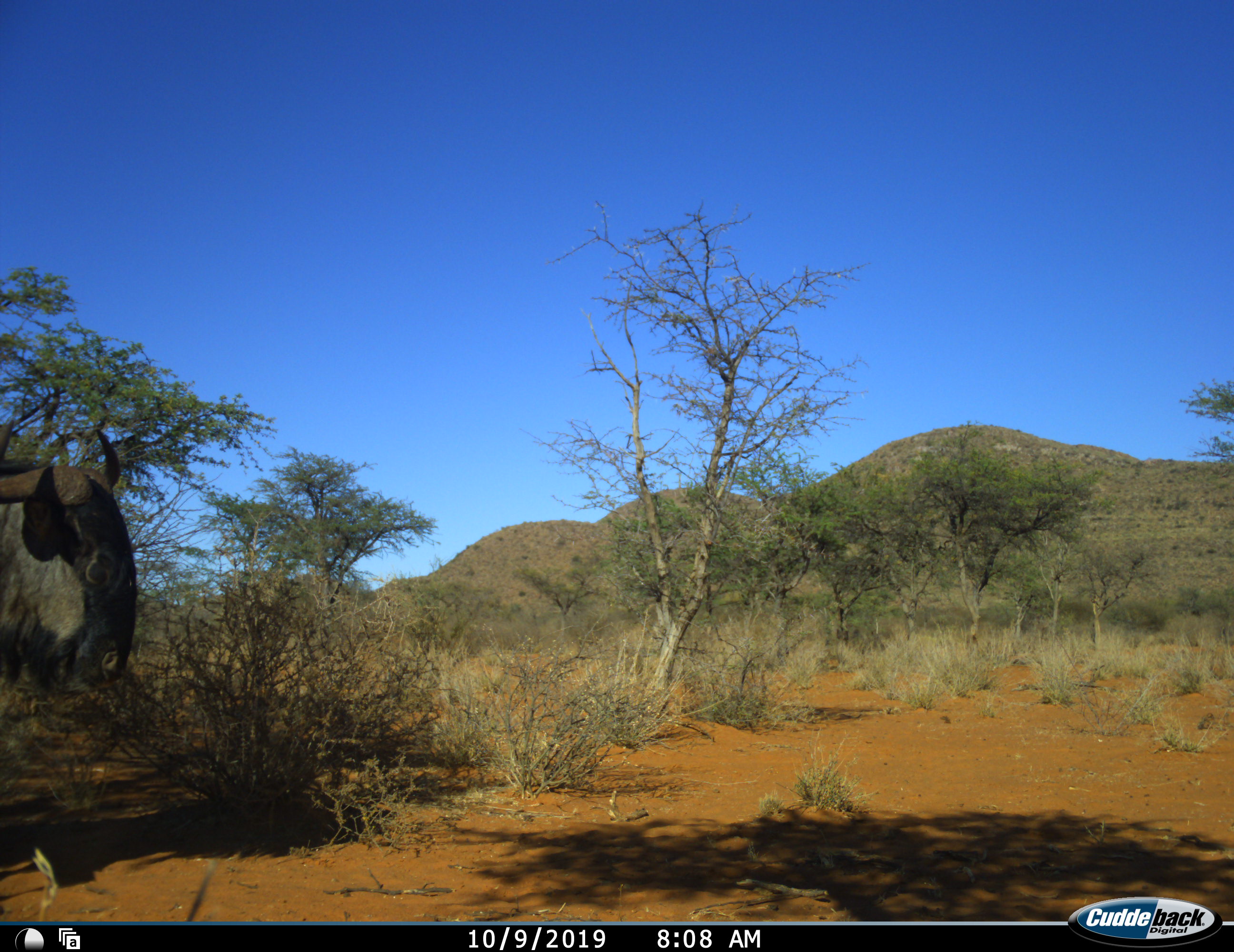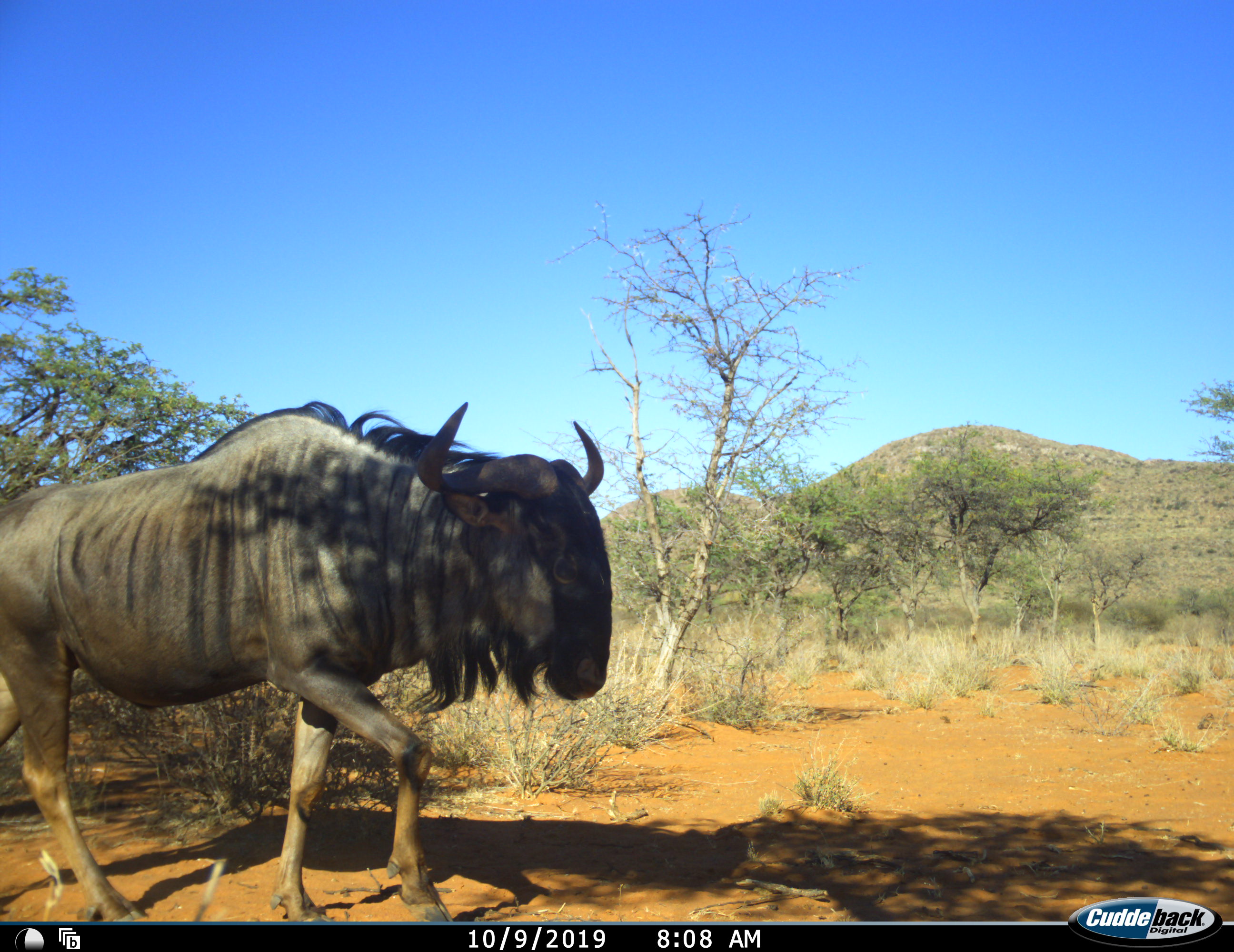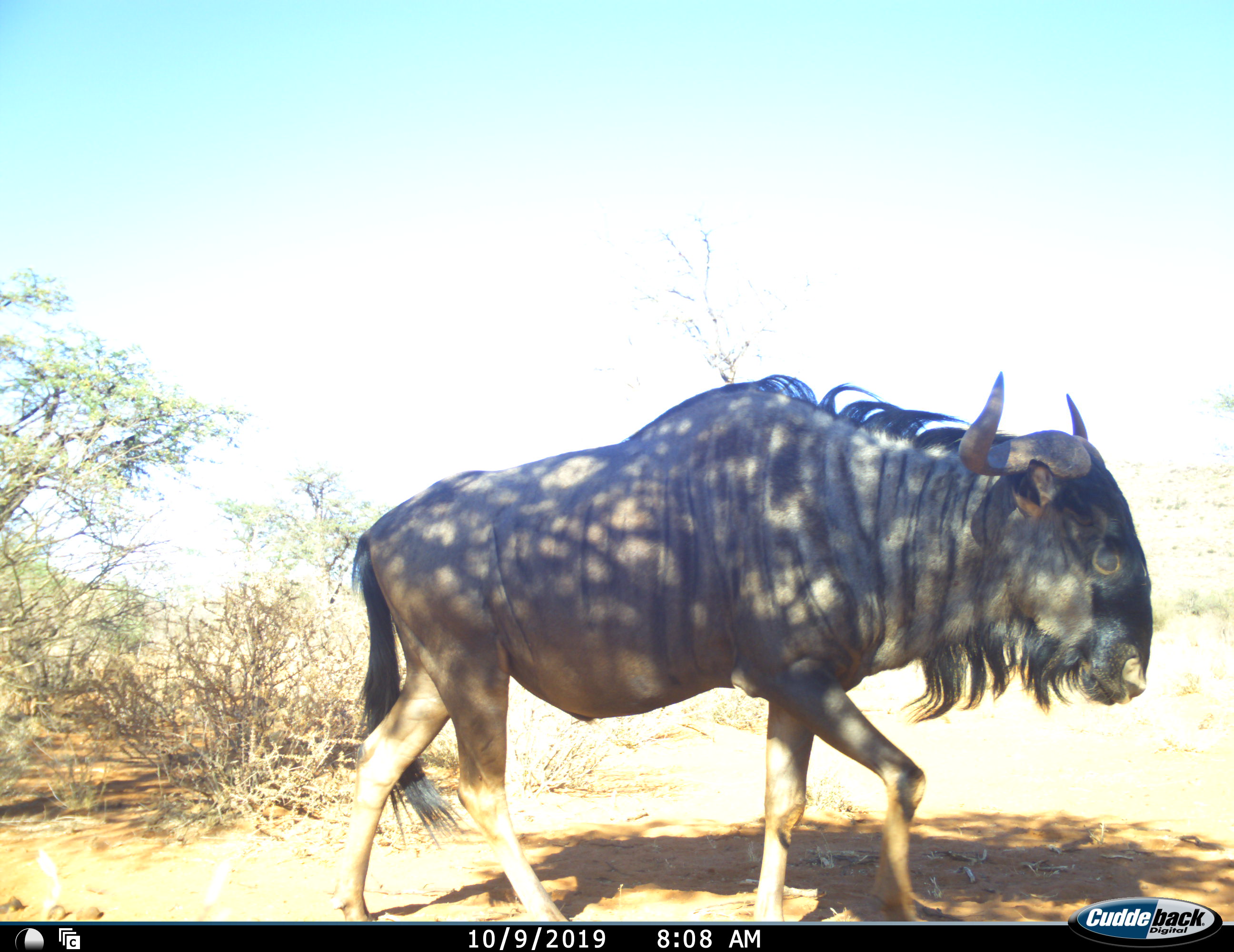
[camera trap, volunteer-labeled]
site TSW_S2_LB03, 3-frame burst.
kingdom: Animalia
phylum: Chordata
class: Mammalia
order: Artiodactyla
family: Bovidae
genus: Connochaetes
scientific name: Connochaetes taurinus taurinus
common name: blue wildebeest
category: wildebeestblue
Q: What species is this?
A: Wildebeestblue (blue wildebeest) (Connochaetes taurinus taurinus).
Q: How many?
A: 1.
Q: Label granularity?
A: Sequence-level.